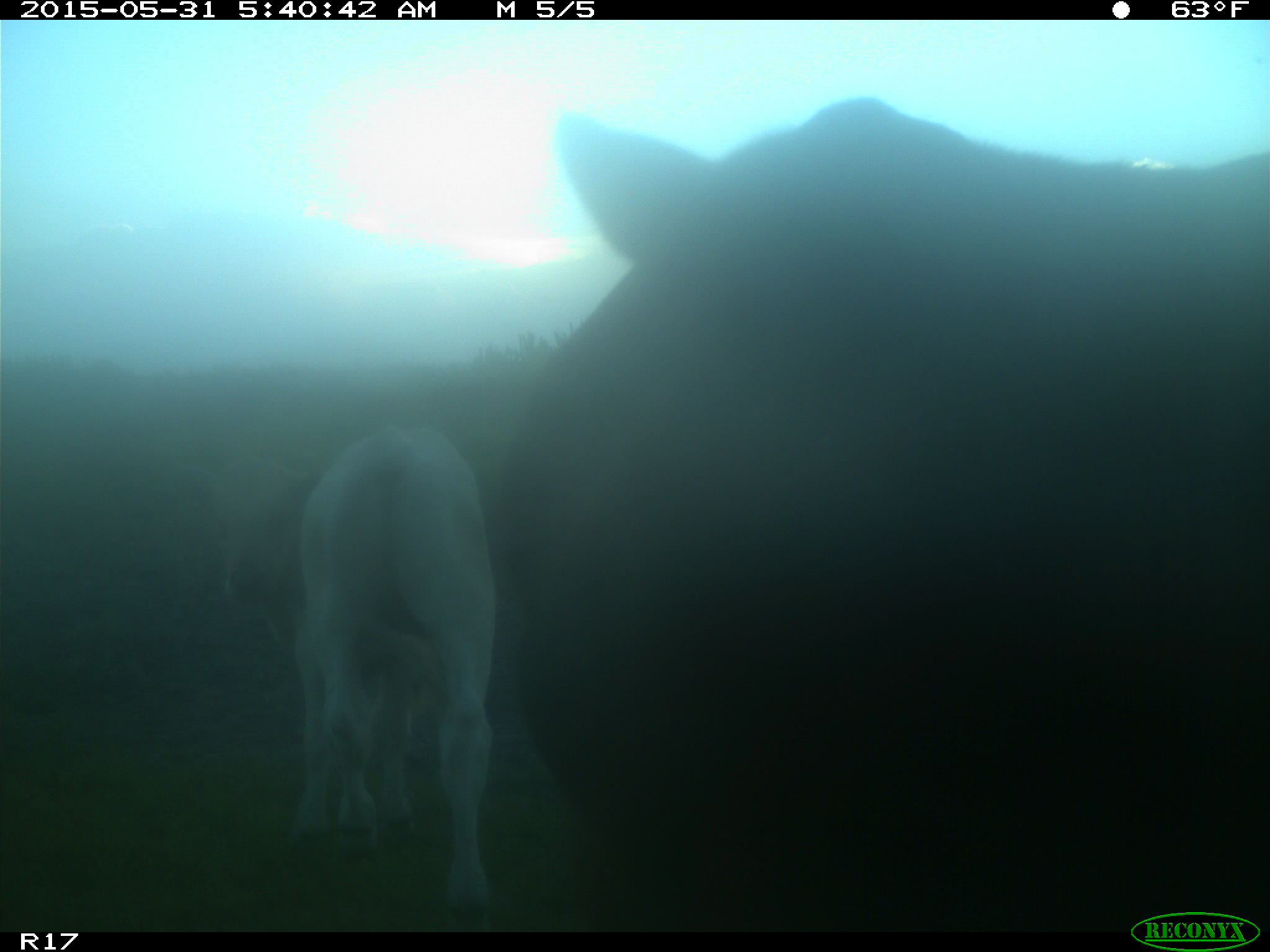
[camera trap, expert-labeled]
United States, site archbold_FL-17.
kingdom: Animalia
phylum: Chordata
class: Mammalia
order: Artiodactyla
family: Bovidae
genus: Bos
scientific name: Bos taurus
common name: domestic cow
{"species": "Bos taurus (domestic cow)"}